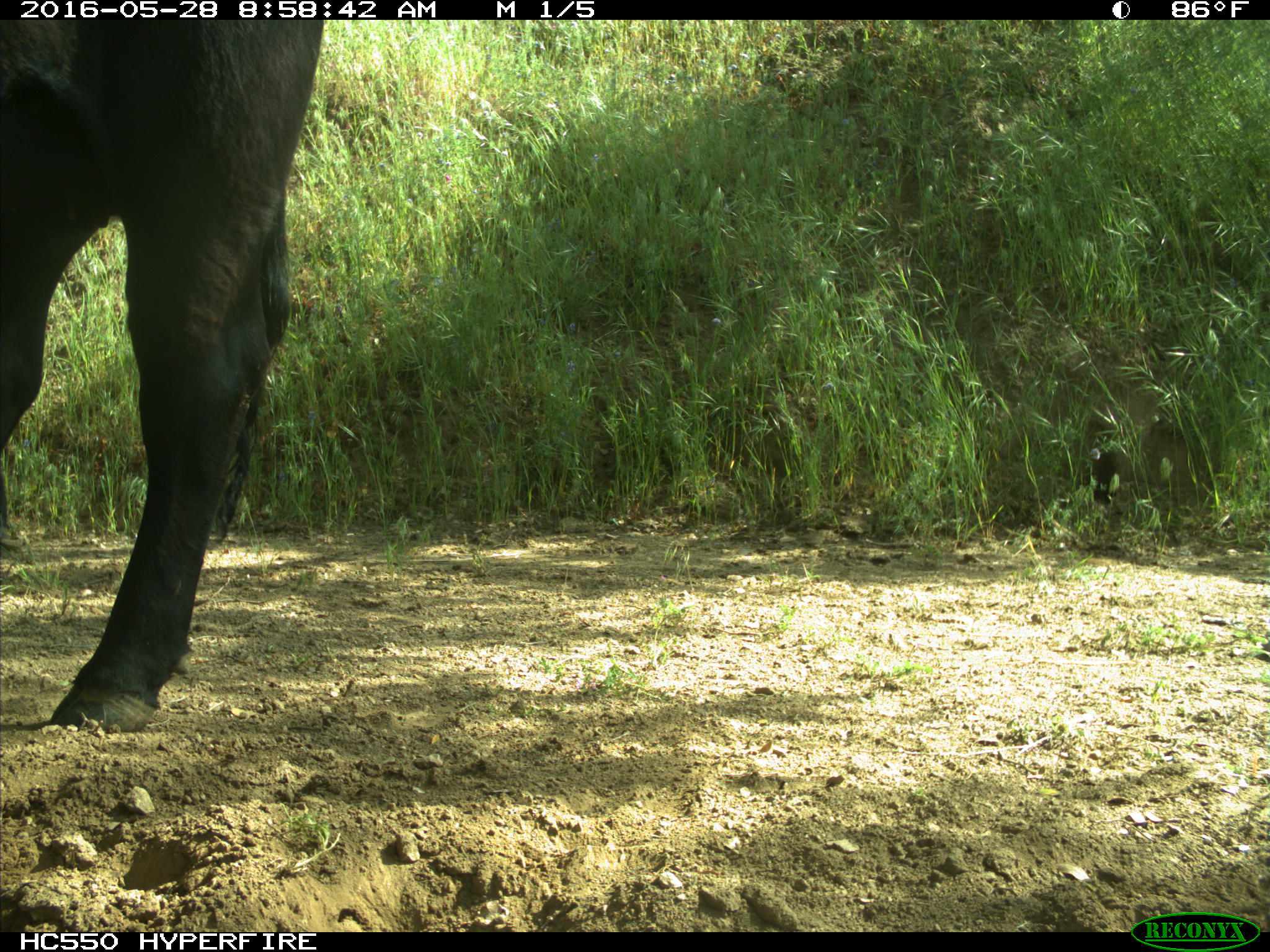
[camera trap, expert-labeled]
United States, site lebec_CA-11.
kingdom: Animalia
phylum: Chordata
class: Mammalia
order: Artiodactyla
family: Bovidae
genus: Bos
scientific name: Bos taurus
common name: domestic cow